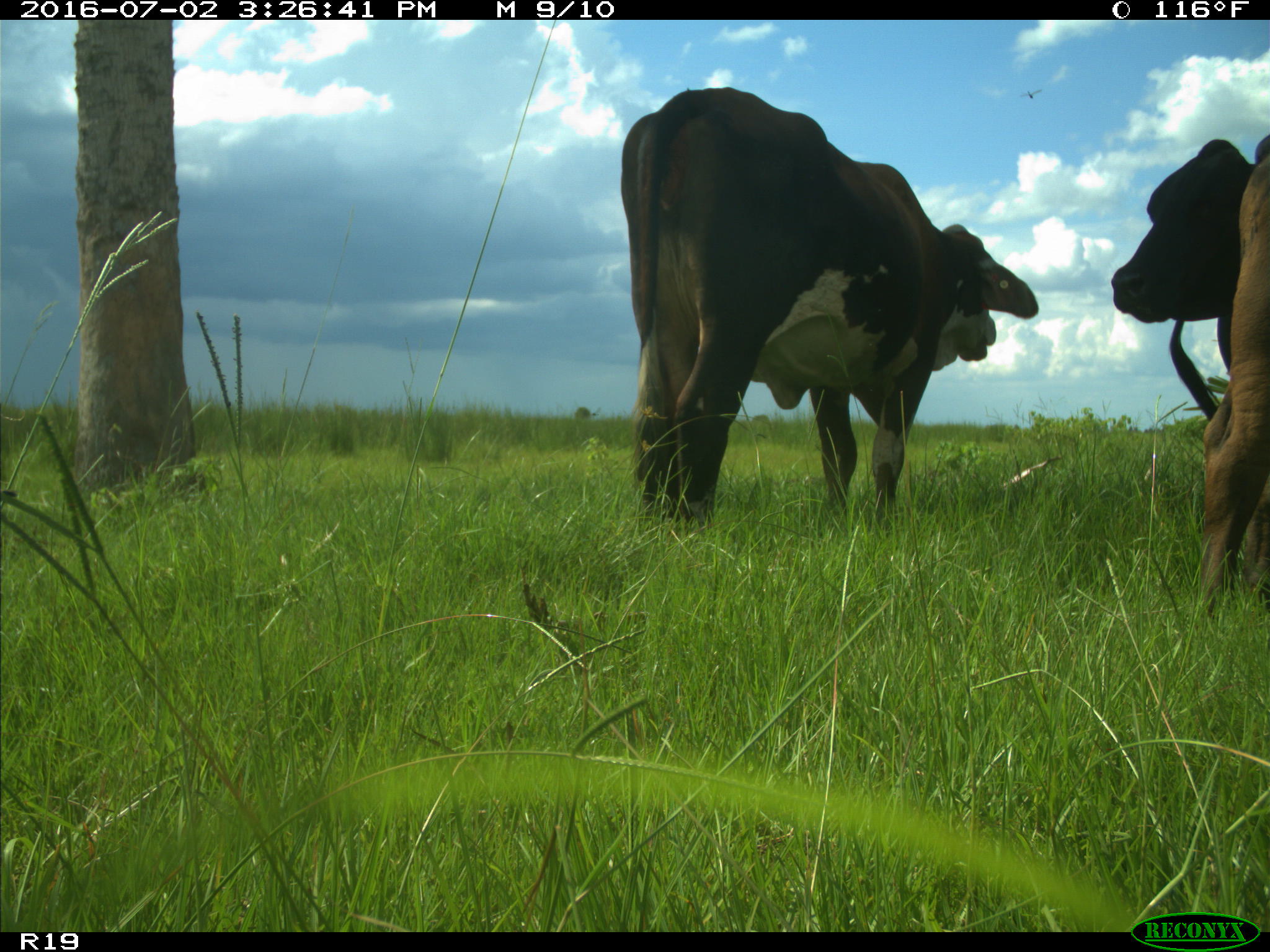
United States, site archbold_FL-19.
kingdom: Animalia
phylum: Chordata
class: Mammalia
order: Artiodactyla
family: Bovidae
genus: Bos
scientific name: Bos taurus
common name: domestic cow